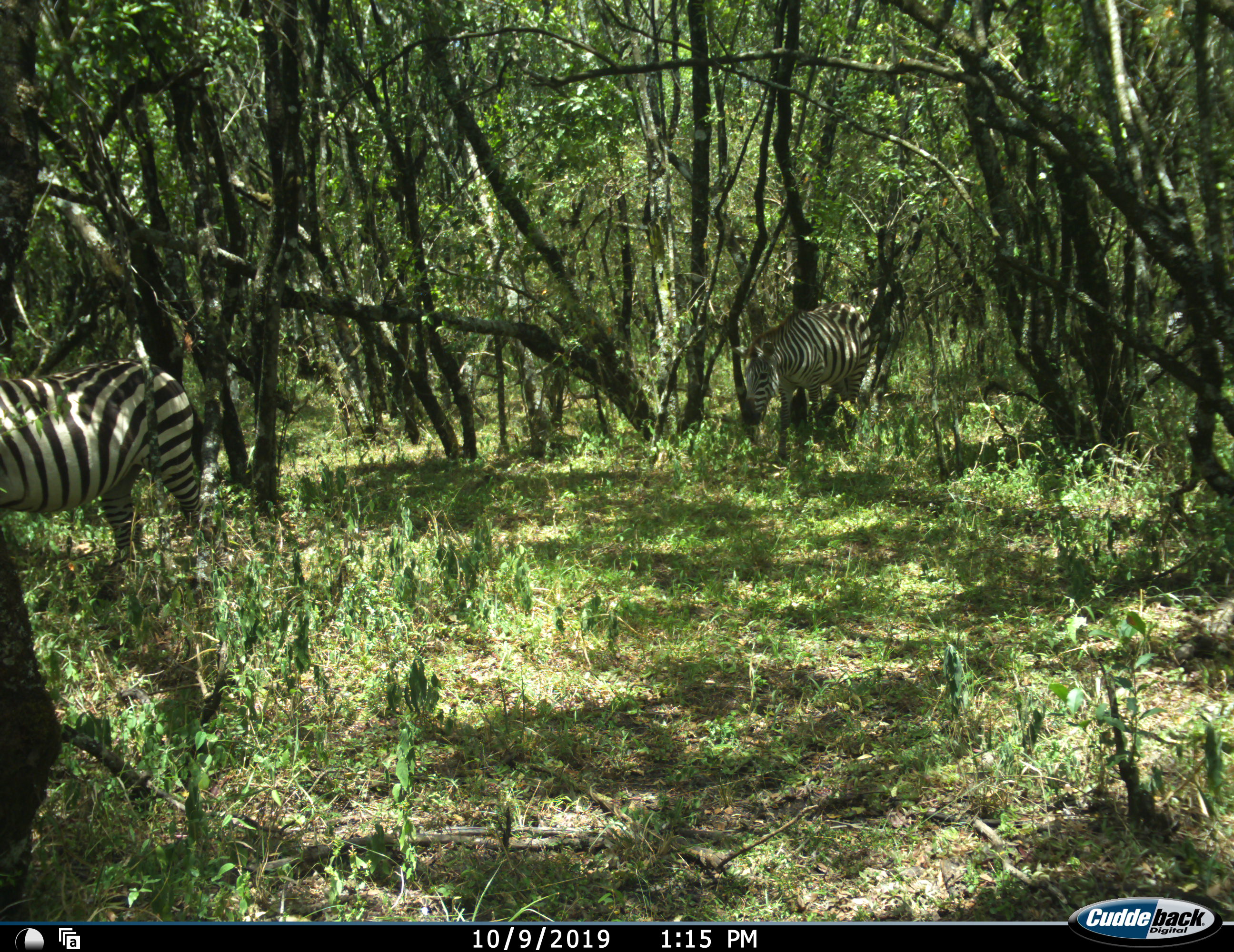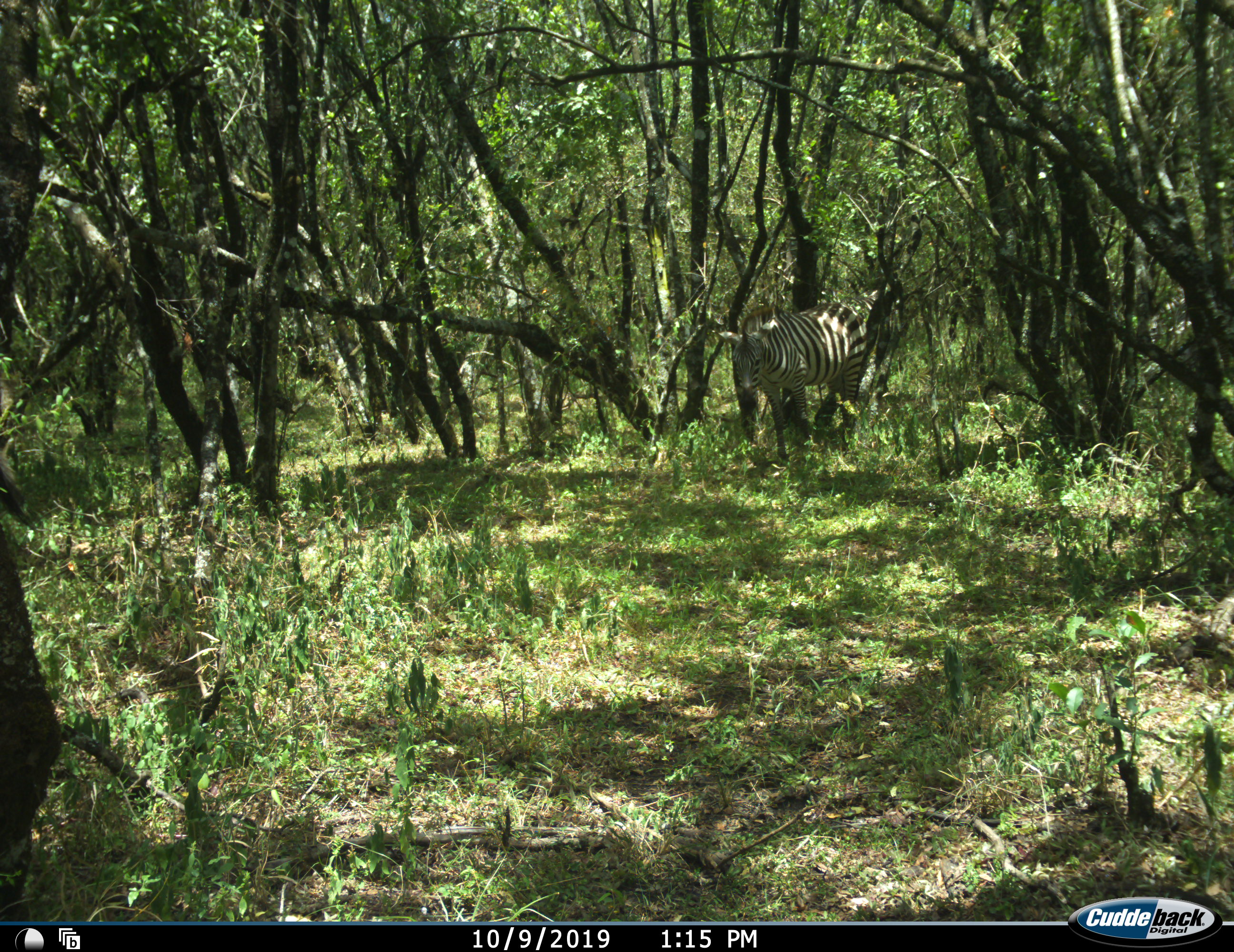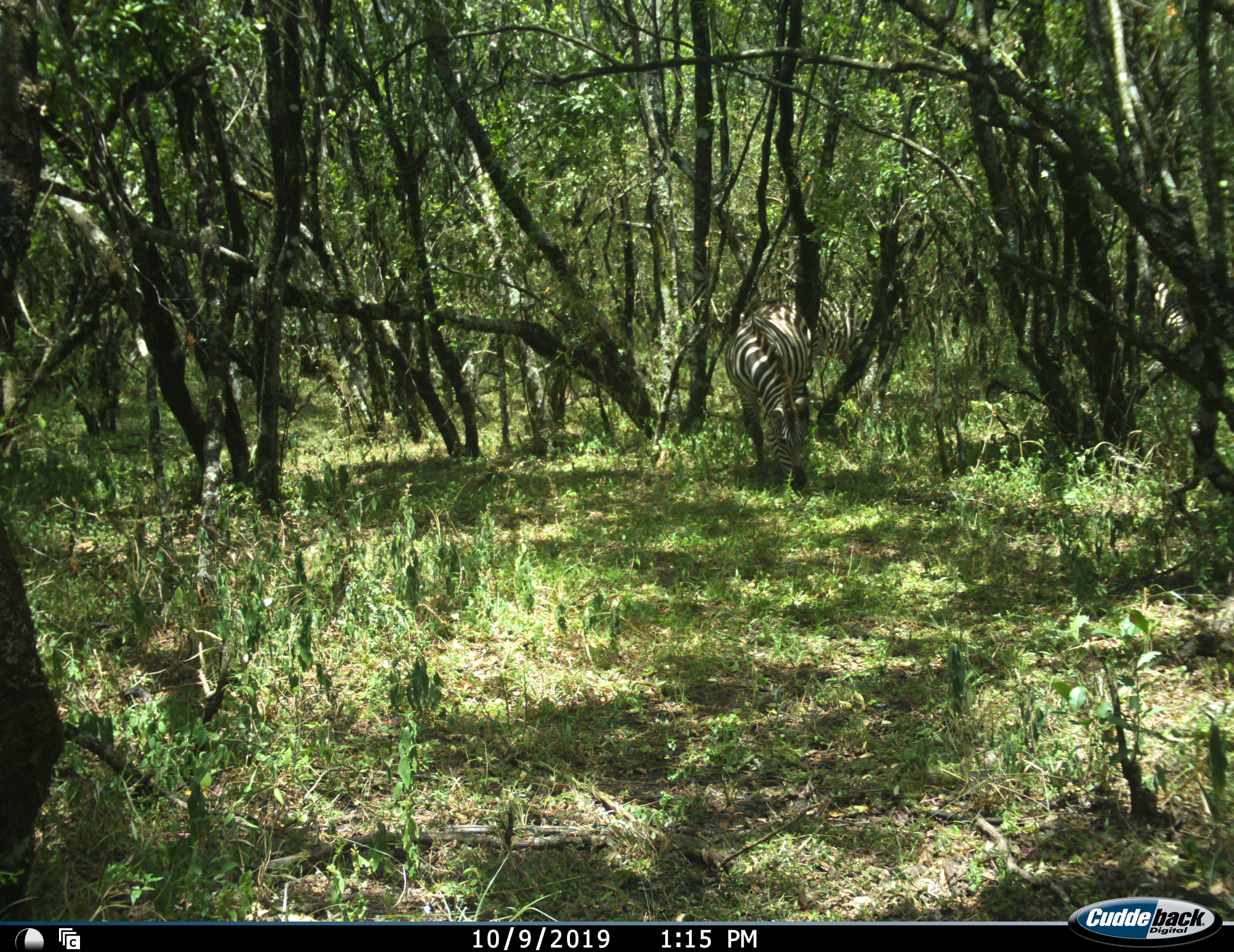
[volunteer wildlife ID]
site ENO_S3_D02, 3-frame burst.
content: unidentified animal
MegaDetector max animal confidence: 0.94